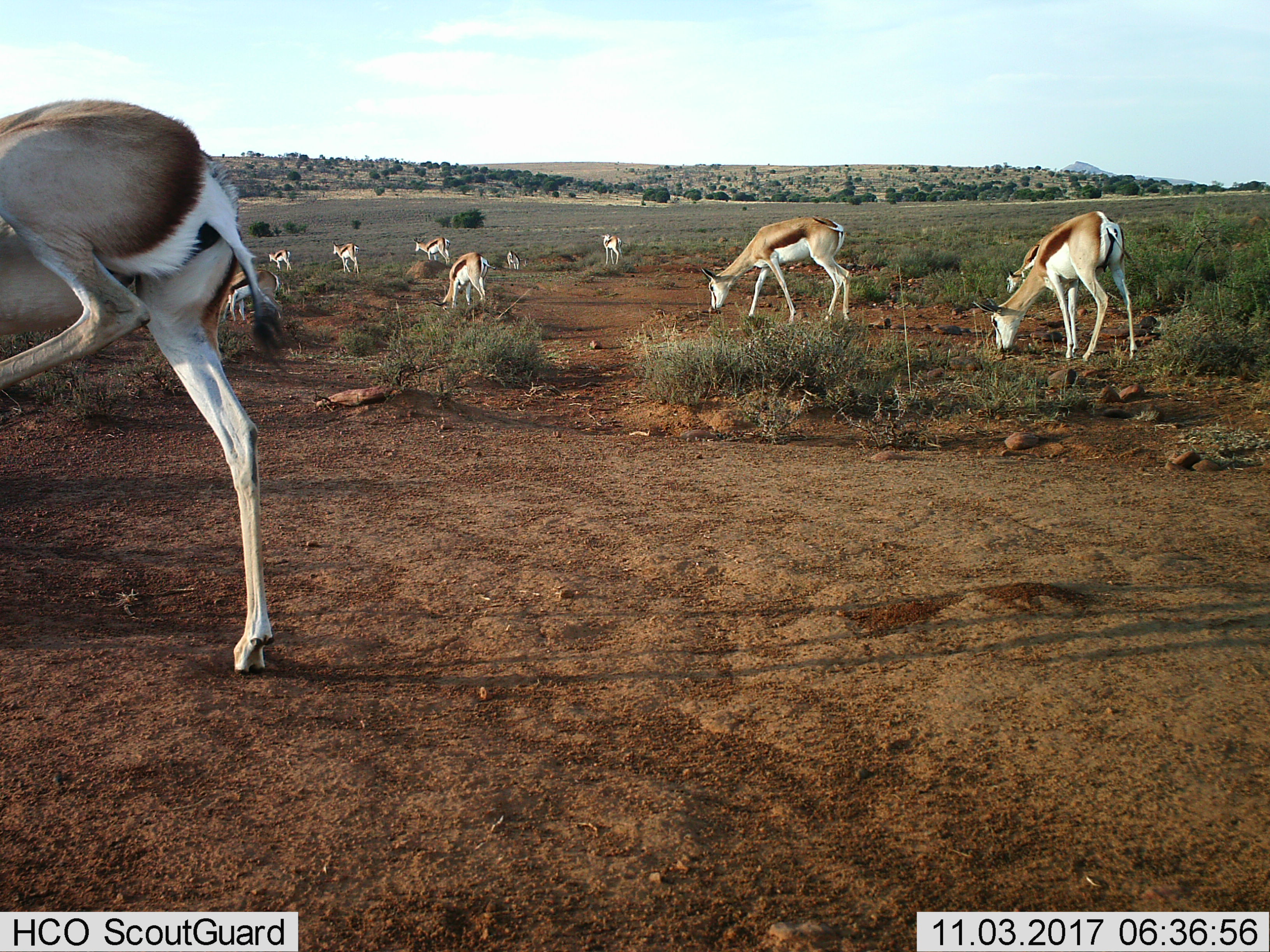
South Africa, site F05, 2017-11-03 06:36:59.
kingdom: Animalia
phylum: Chordata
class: Mammalia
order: Artiodactyla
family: Bovidae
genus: Antidorcas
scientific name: Antidorcas marsupialis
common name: springbok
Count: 11-50.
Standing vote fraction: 38%.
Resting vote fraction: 0%.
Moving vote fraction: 50%.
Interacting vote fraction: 0%.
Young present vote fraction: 0%.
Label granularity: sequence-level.